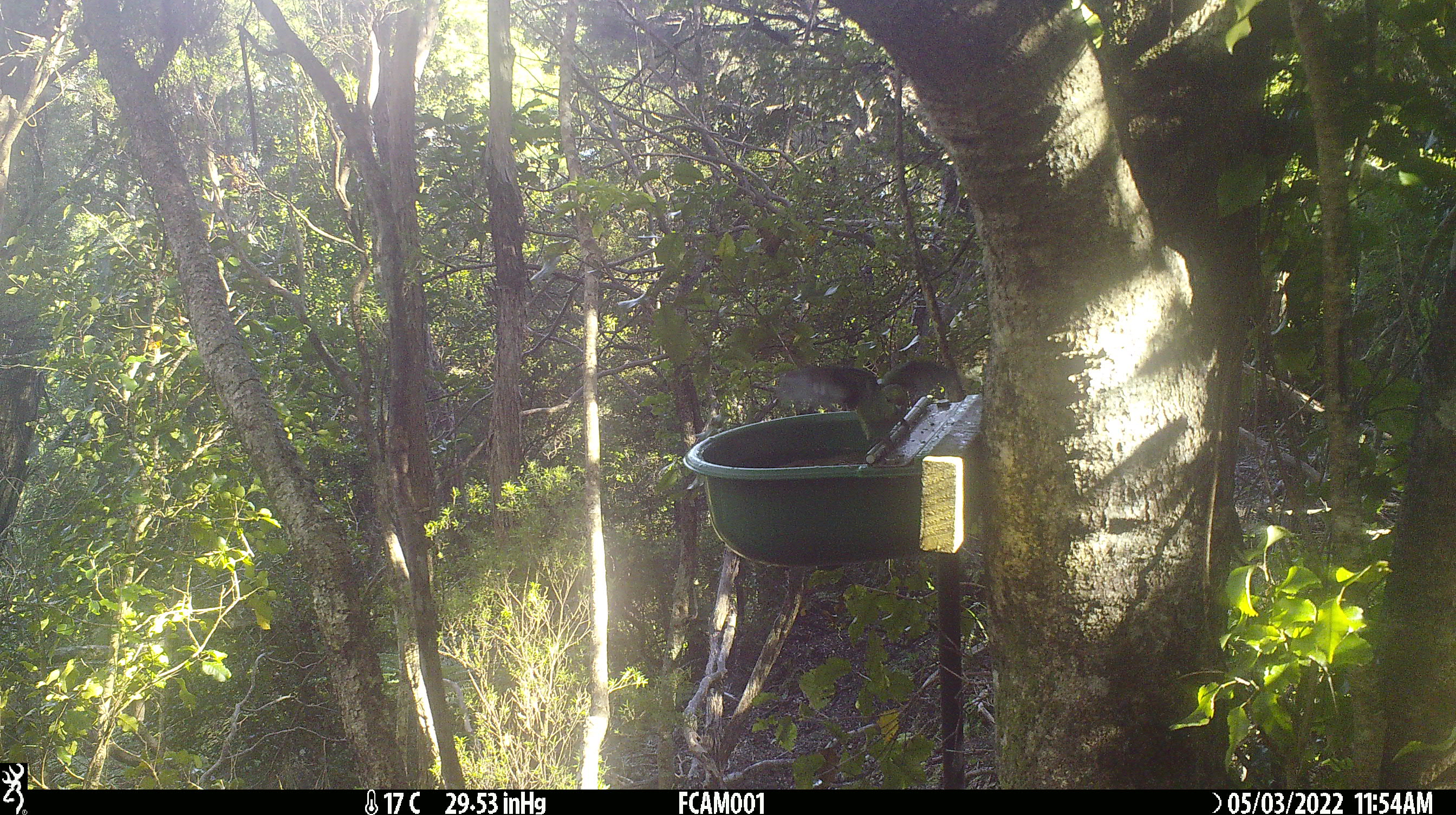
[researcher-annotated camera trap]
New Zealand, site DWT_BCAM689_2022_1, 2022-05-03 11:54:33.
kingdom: Animalia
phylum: Chordata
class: Aves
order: Psittaciformes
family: Psittaculidae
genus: Cyanoramphus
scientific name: Cyanoramphus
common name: parakeet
Parakeet (Cyanoramphus).